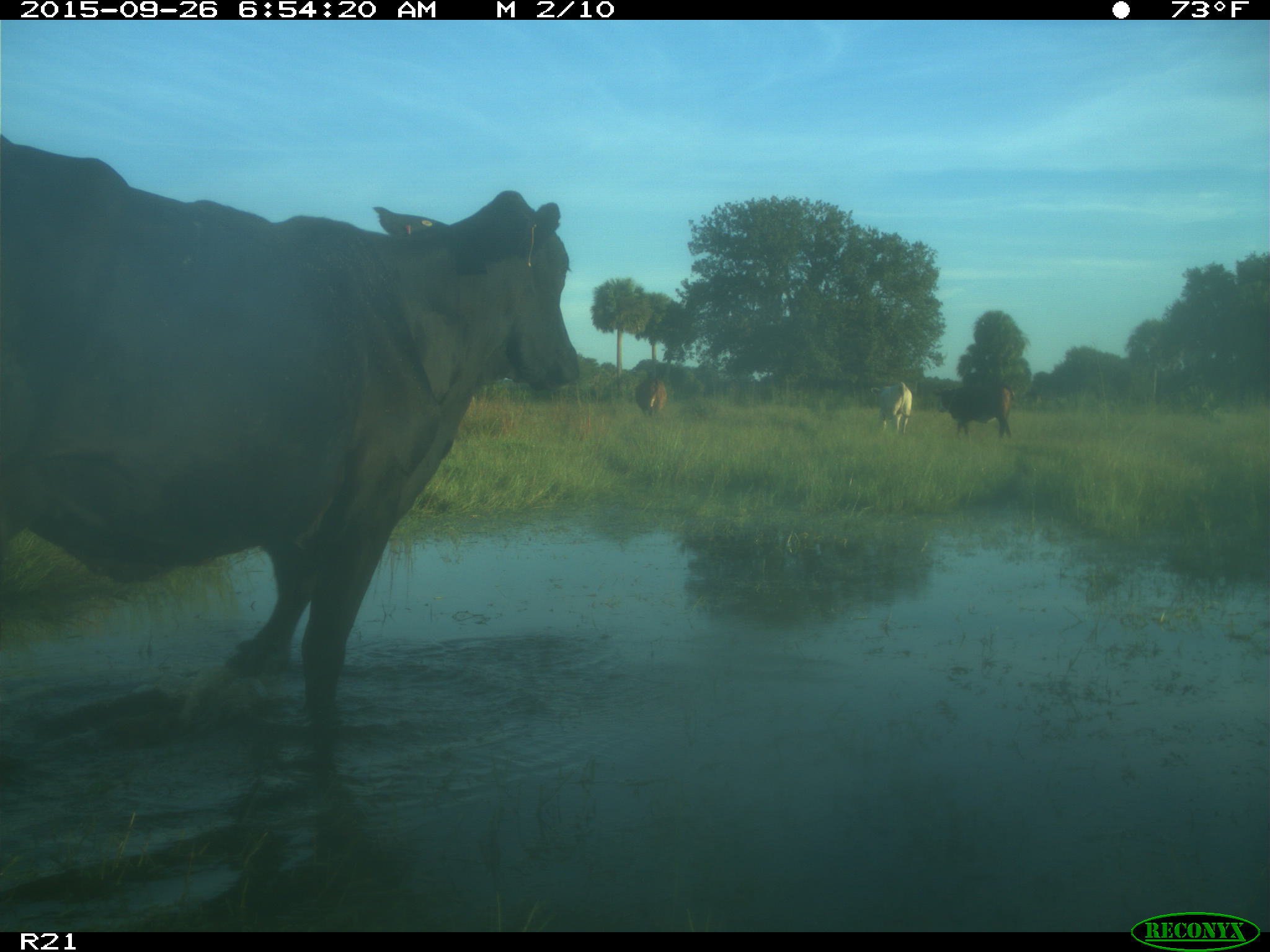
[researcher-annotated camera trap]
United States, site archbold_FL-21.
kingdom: Animalia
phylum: Chordata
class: Mammalia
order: Artiodactyla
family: Bovidae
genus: Bos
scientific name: Bos taurus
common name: domestic cow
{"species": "Bos taurus (domestic cow)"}